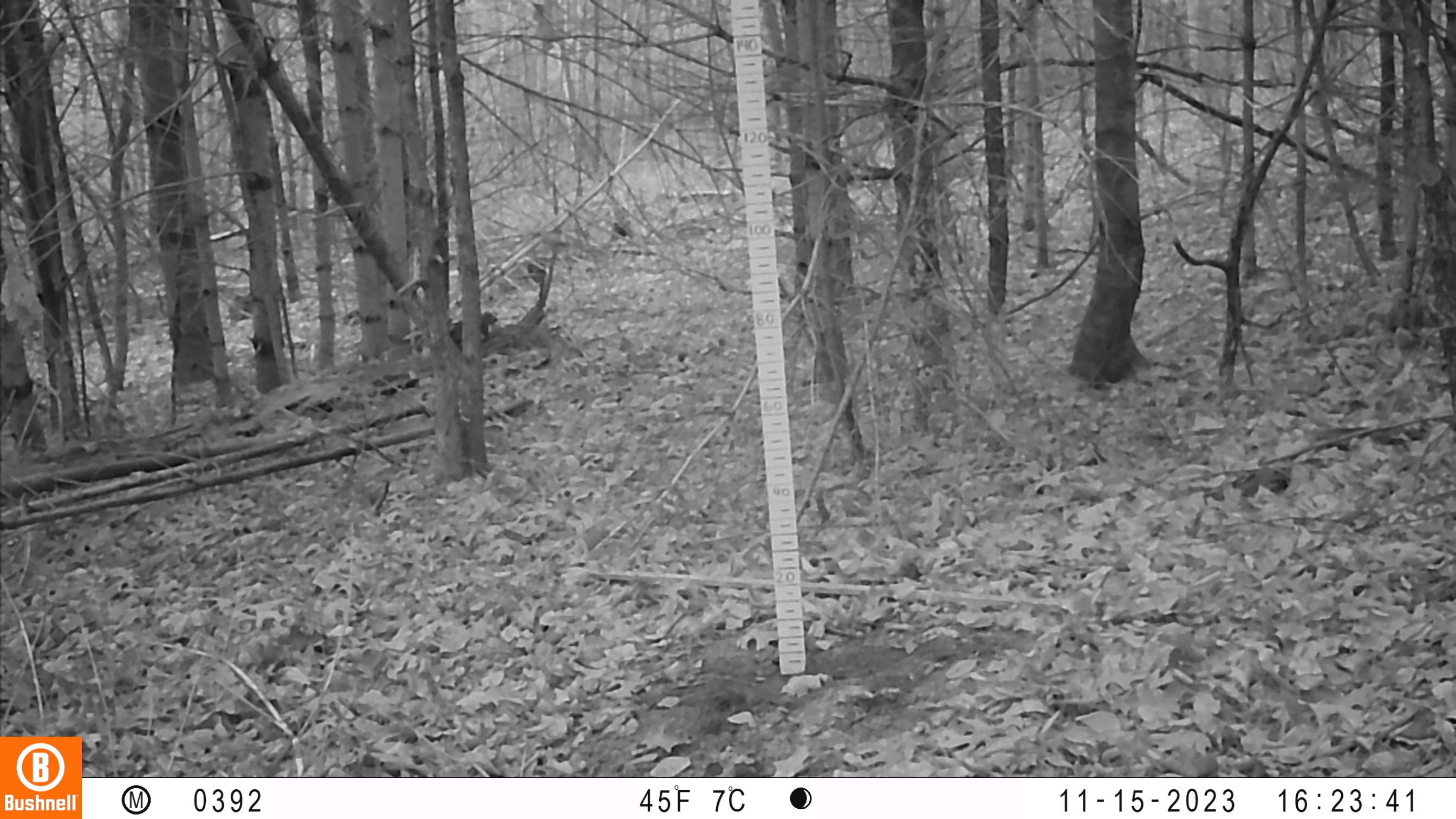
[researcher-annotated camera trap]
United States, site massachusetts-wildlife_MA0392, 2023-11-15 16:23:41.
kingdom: Animalia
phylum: Chordata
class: Mammalia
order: Rodentia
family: Sciuridae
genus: Sciurus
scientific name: Sciurus carolinensis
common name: gray squirrel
Gray squirrel (Sciurus carolinensis).